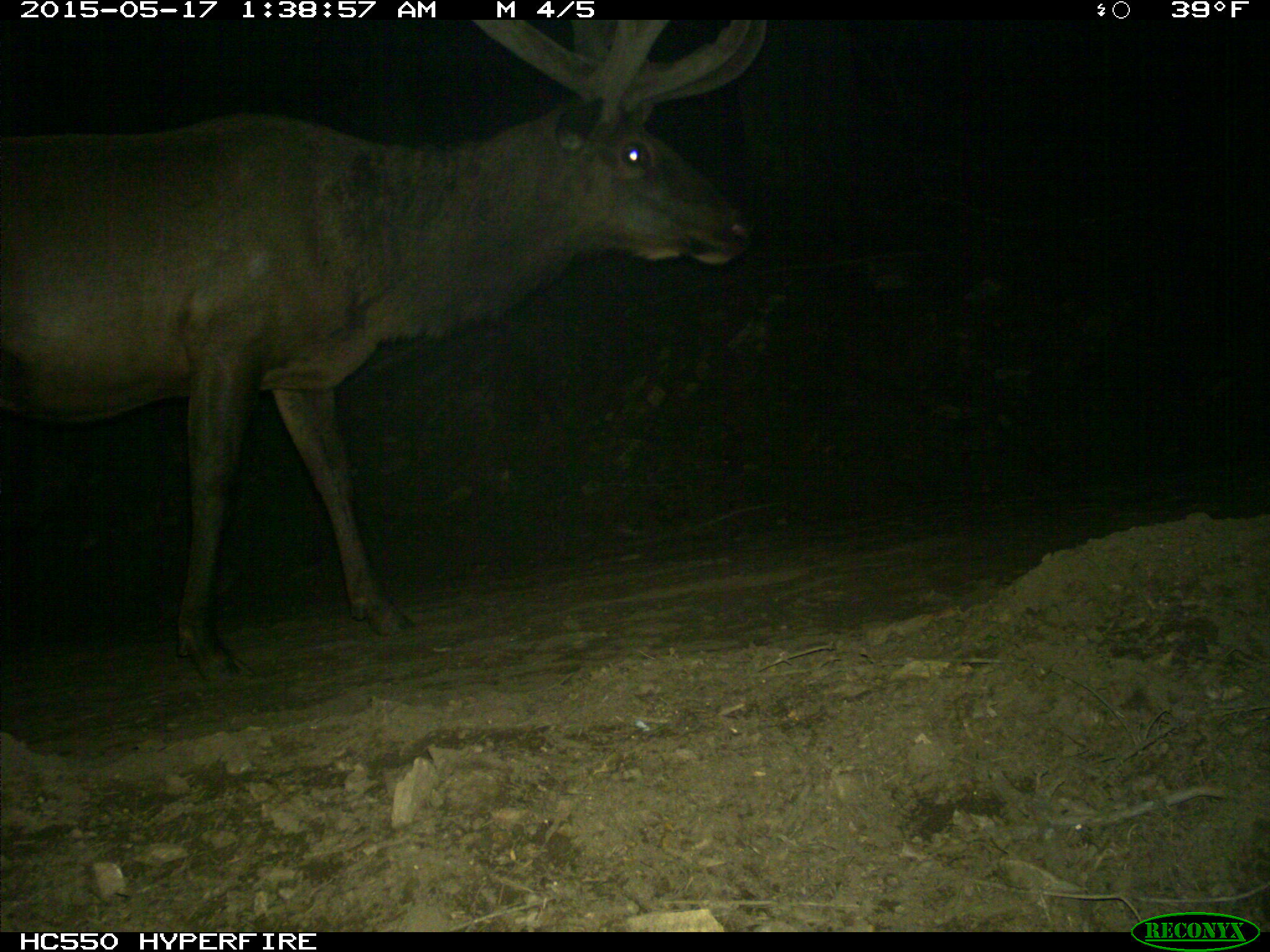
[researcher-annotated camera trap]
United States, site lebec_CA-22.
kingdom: Animalia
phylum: Chordata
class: Mammalia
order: Artiodactyla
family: Cervidae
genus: Cervus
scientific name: Cervus canadensis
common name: elk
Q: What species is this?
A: Cervus canadensis (elk).